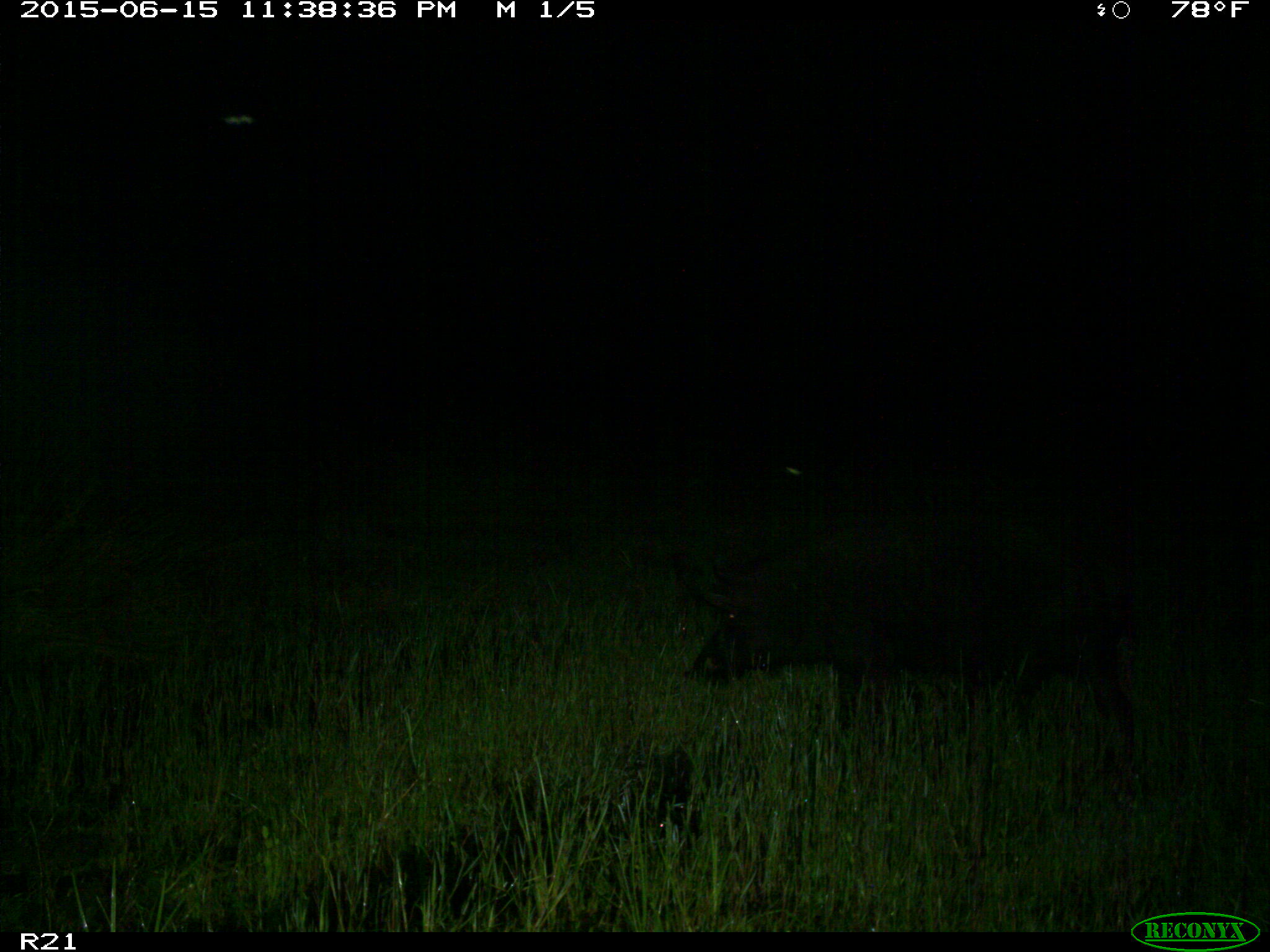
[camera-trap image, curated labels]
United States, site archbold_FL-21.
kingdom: Animalia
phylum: Chordata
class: Mammalia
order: Artiodactyla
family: Suidae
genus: Sus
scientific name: Sus scrofa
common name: wild boar